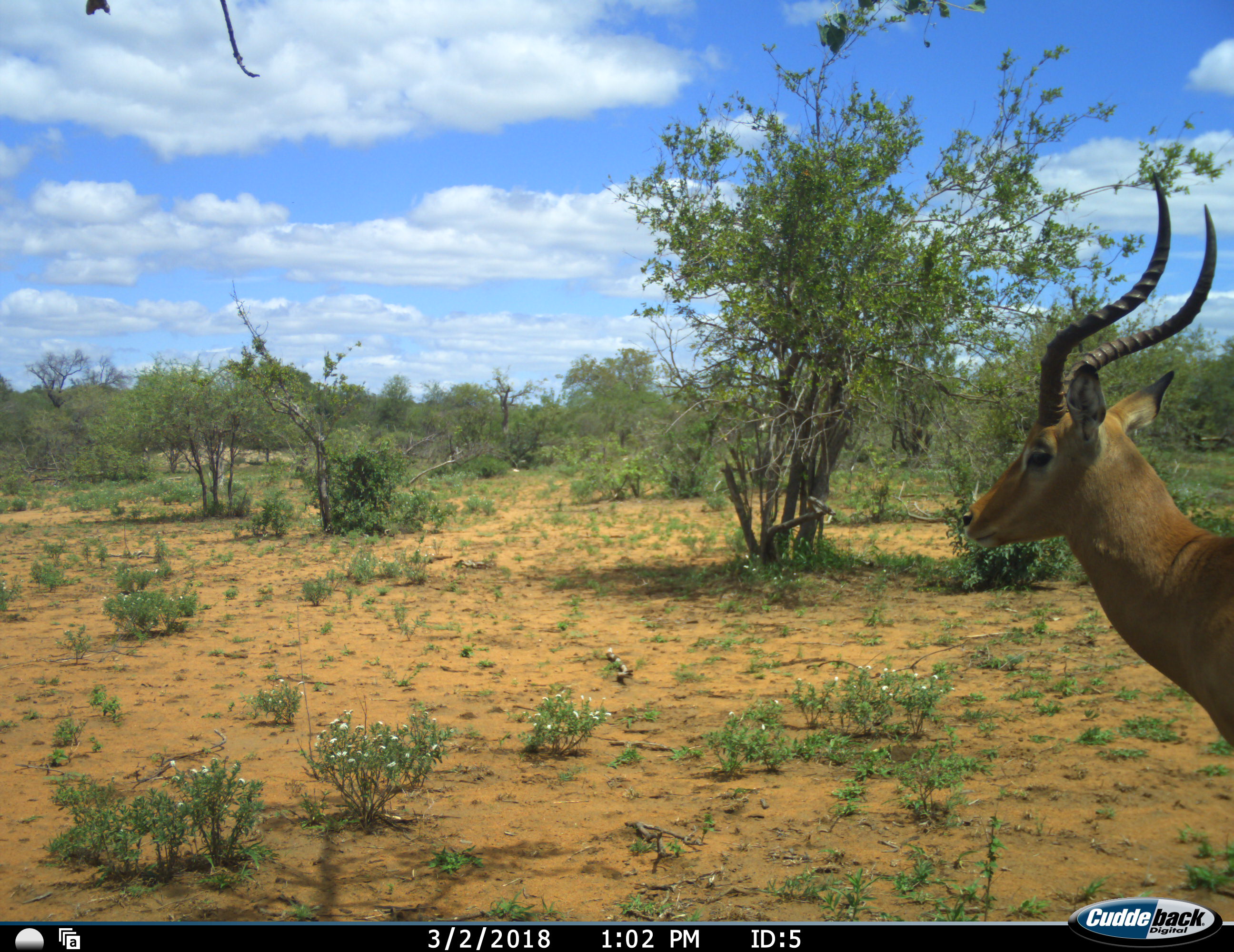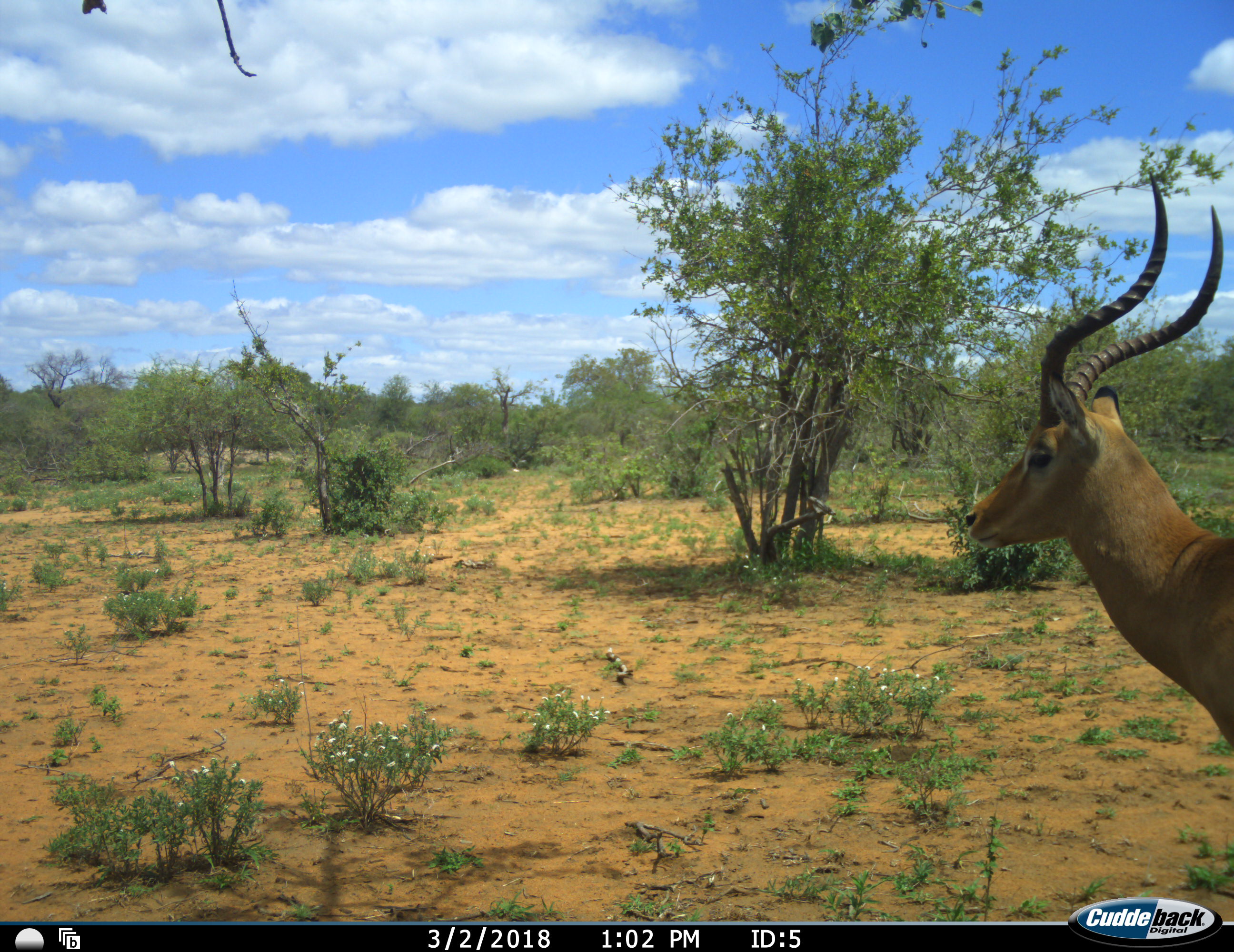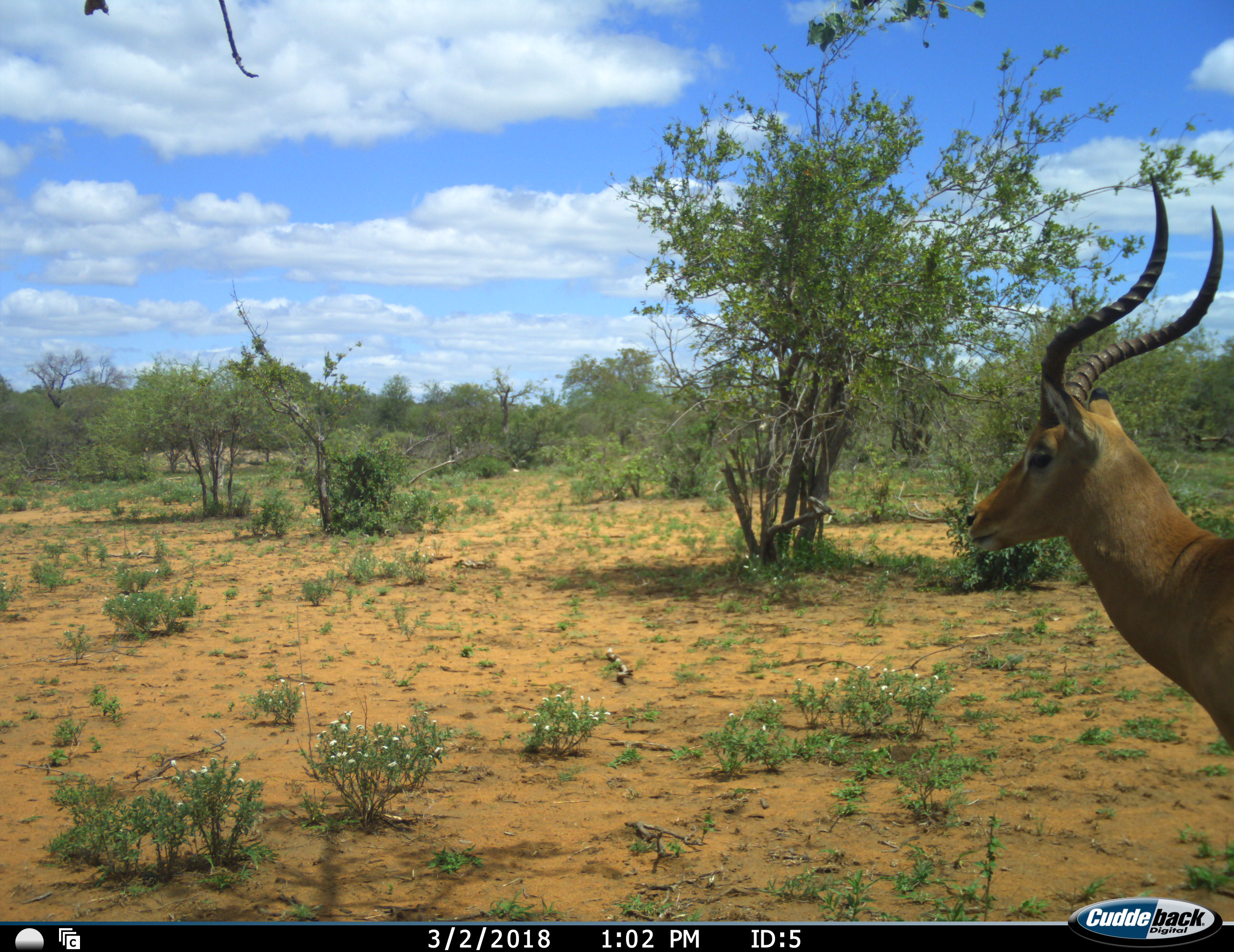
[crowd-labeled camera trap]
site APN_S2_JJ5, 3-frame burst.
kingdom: Animalia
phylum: Chordata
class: Mammalia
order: Artiodactyla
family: Bovidae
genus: Aepyceros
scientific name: Aepyceros melampus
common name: impala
Impala (Aepyceros melampus), count 1. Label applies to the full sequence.